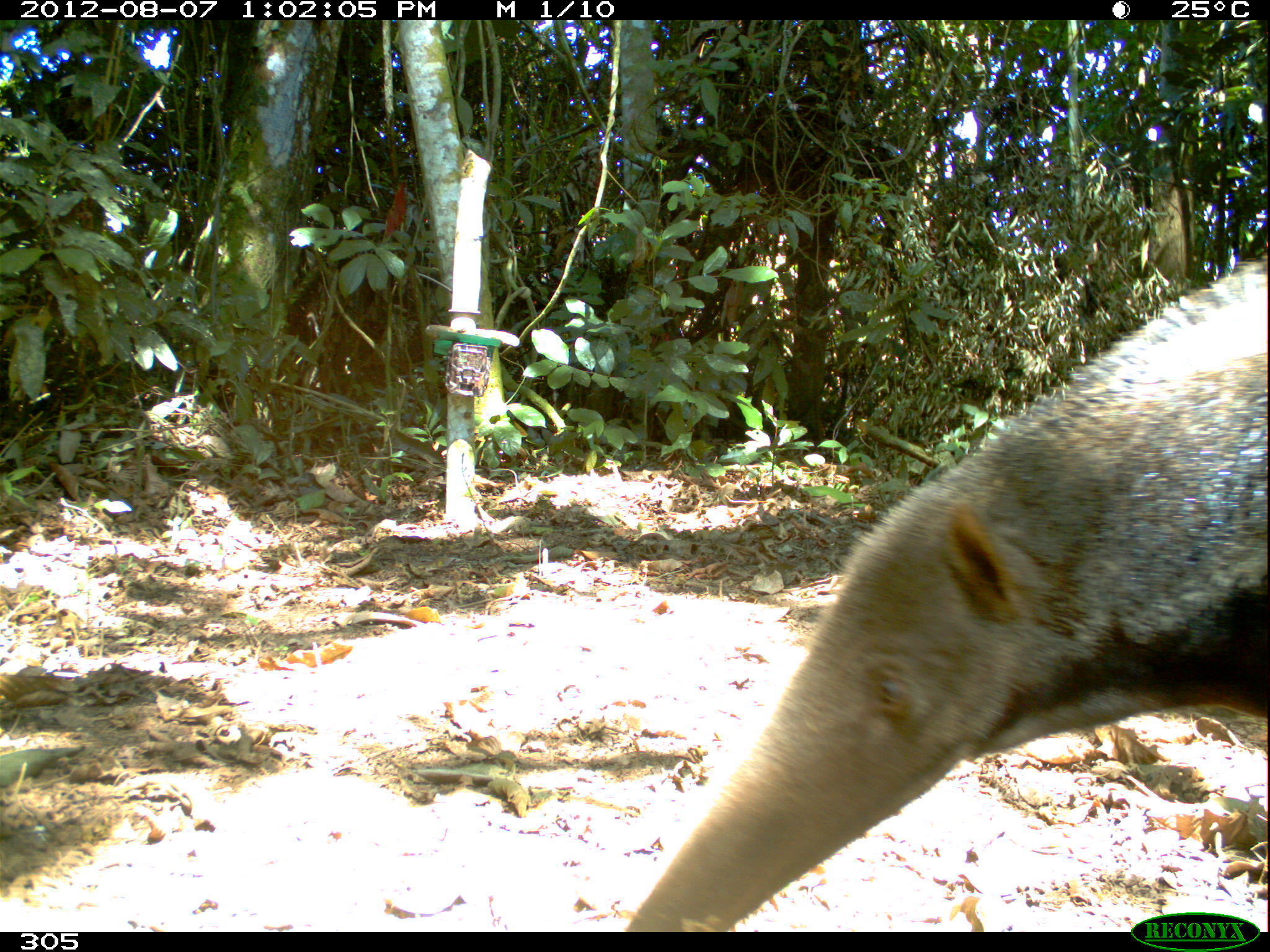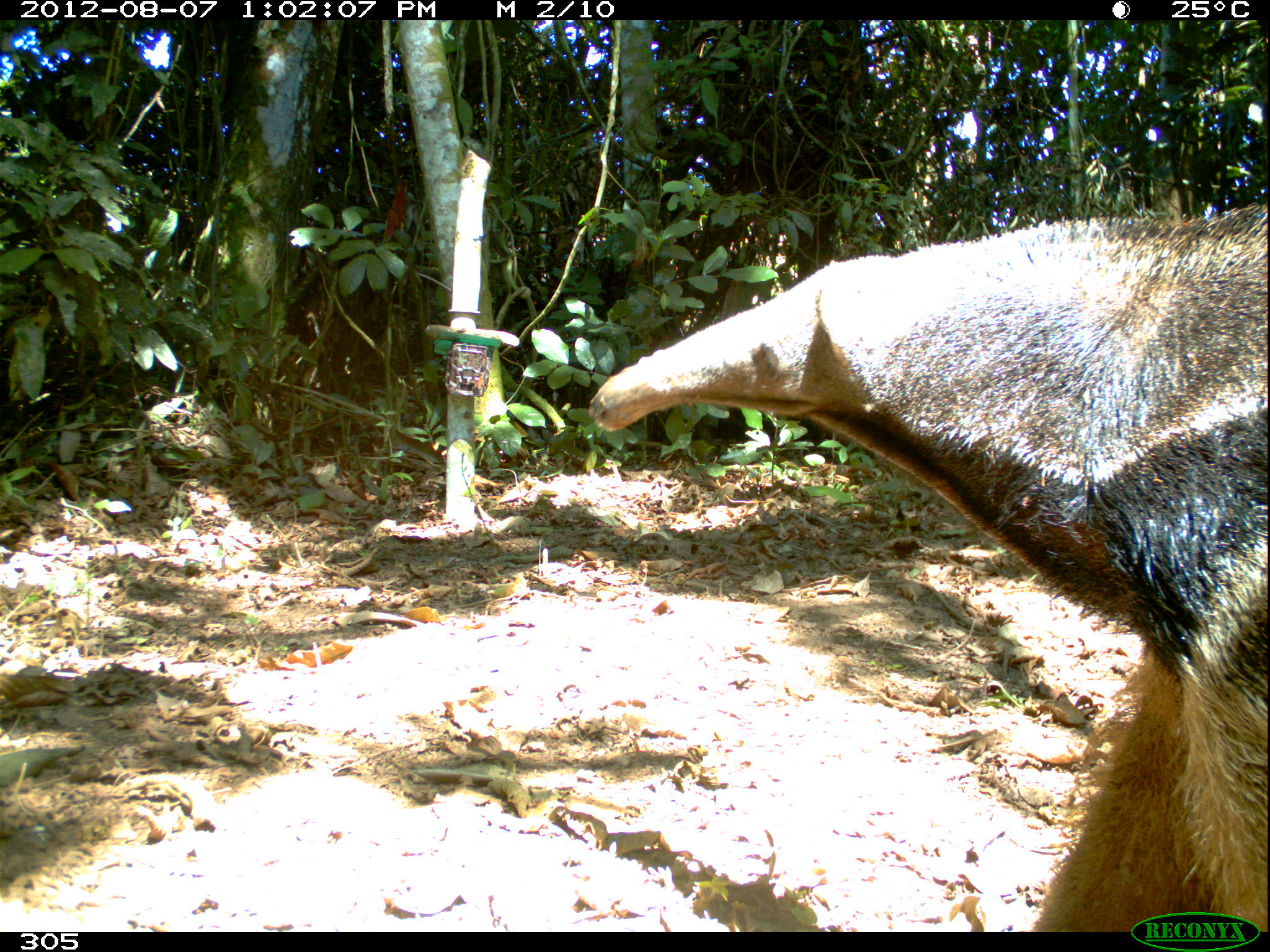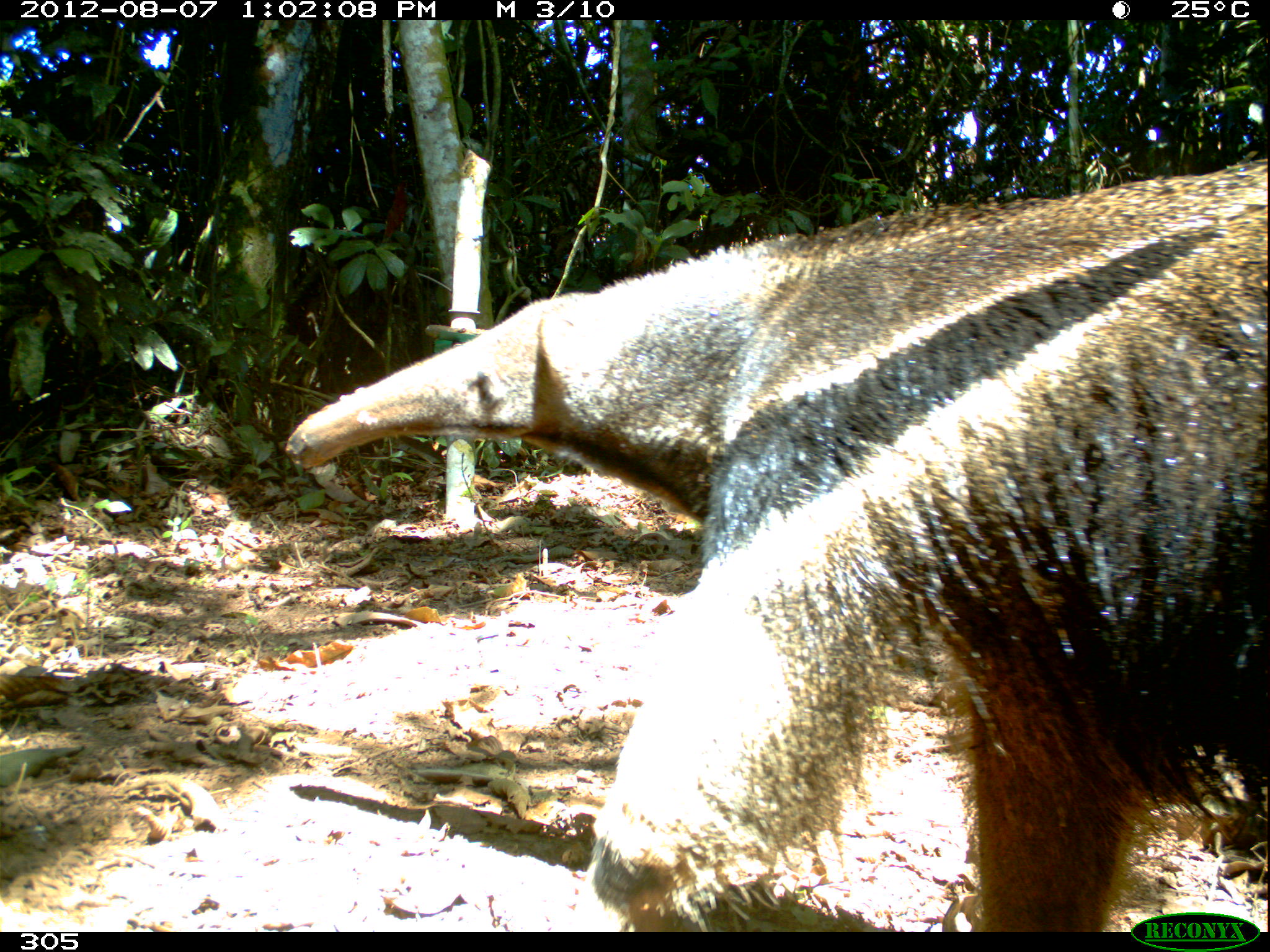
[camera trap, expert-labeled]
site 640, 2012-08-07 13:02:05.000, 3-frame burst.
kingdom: Animalia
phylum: Chordata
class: Mammalia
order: Pilosa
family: Myrmecophagidae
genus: Myrmecophaga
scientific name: Myrmecophaga tridactyla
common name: giant anteater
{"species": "Myrmecophaga tridactyla (giant anteater)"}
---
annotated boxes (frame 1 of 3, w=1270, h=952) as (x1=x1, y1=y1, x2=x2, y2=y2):
myrmecophaga tridactyla: (x1=624, y1=247, x2=1270, y2=932)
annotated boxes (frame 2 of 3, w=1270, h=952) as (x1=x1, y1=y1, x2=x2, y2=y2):
myrmecophaga tridactyla: (x1=584, y1=197, x2=1269, y2=931)